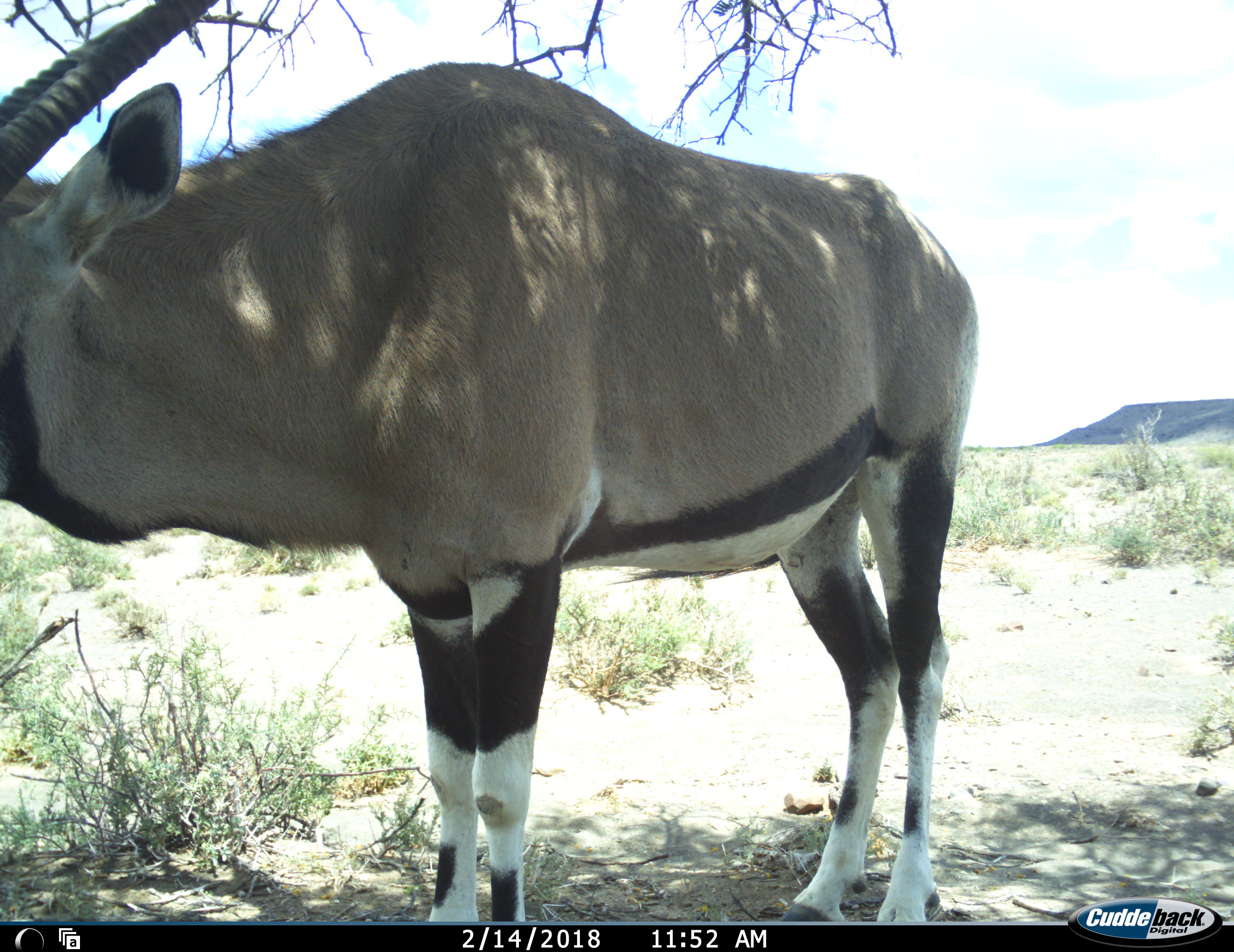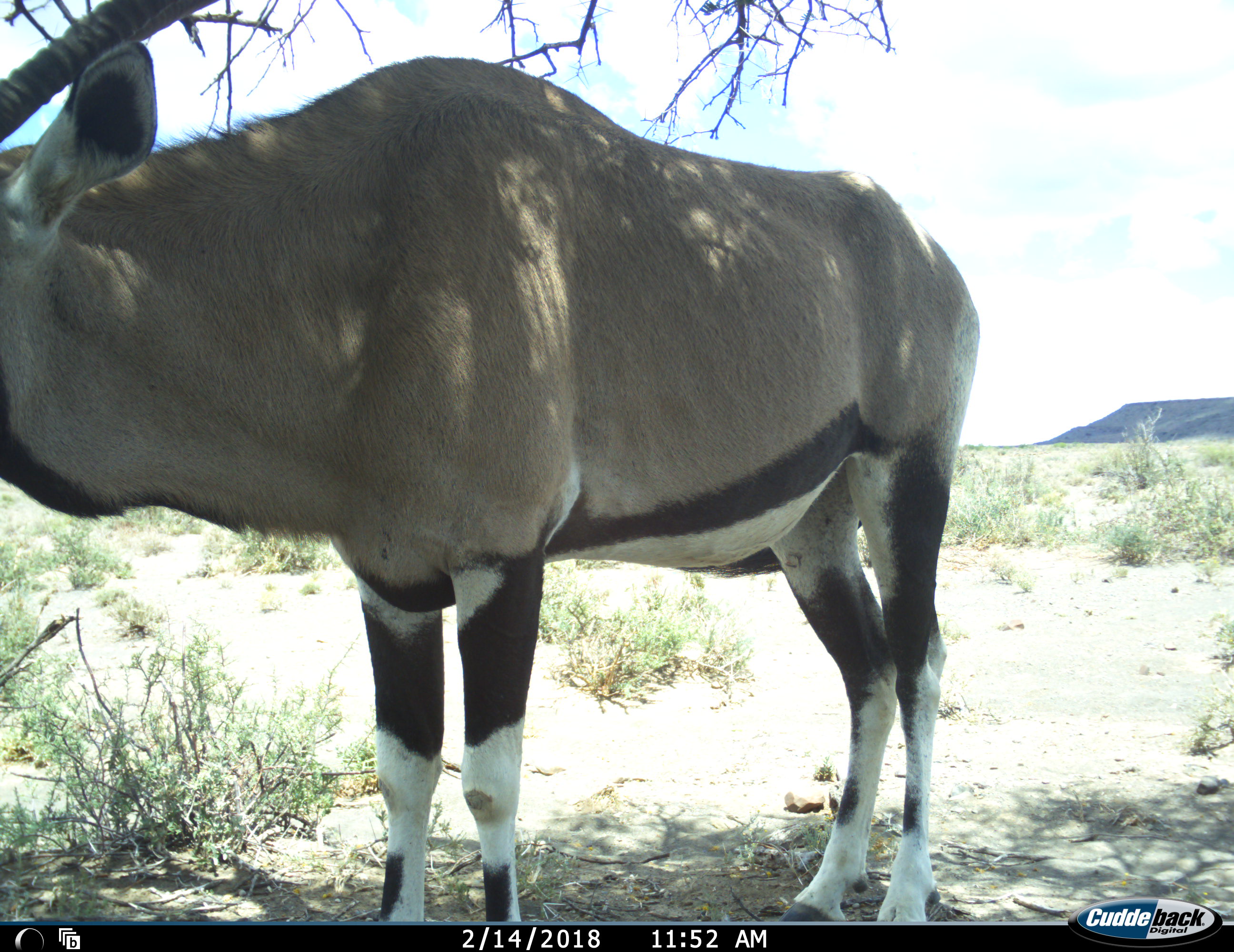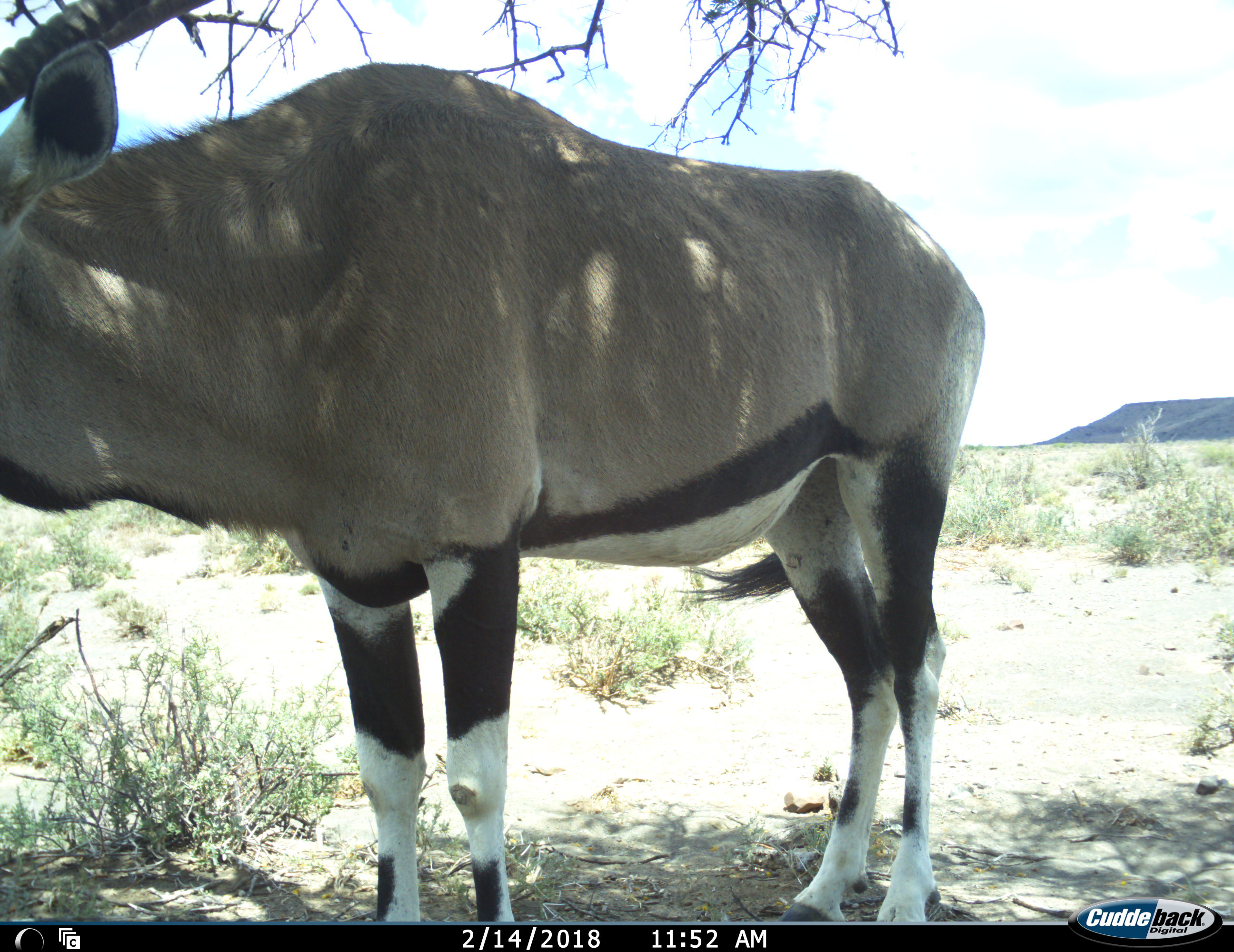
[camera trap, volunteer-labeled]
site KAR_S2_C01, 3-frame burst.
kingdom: Animalia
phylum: Chordata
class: Mammalia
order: Artiodactyla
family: Bovidae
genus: Oryx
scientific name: Oryx gazella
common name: gemsbok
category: oryx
Oryx (gemsbok) (Oryx gazella), count 1. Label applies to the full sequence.